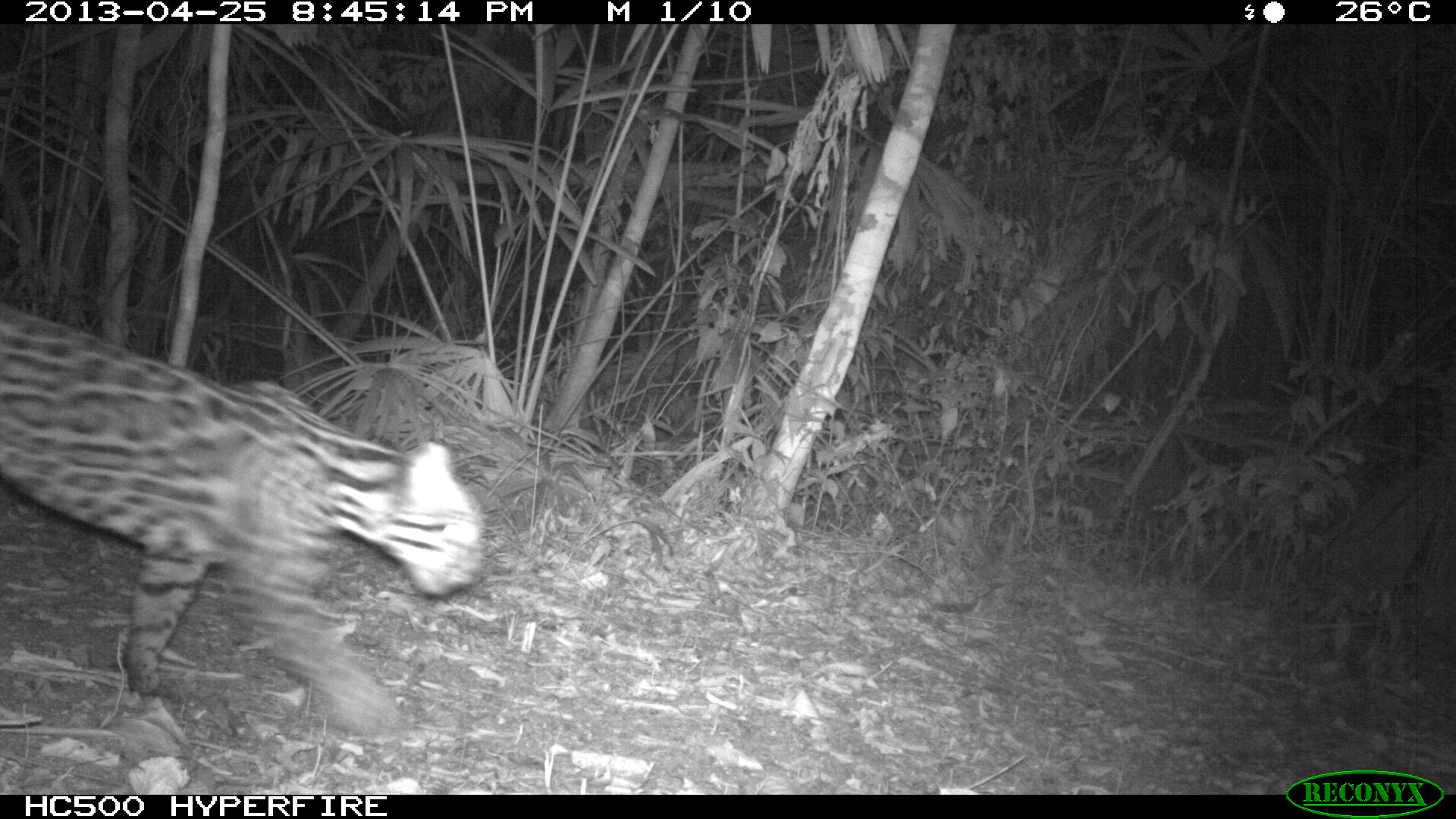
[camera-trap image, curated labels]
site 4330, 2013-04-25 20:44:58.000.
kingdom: Animalia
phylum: Chordata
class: Mammalia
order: Carnivora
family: Felidae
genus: Leopardus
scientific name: Leopardus pardalis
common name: ocelot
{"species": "Leopardus pardalis (ocelot)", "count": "1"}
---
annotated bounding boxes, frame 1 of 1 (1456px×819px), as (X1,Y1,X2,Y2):
leopardus pardalis: (0,306,484,738)